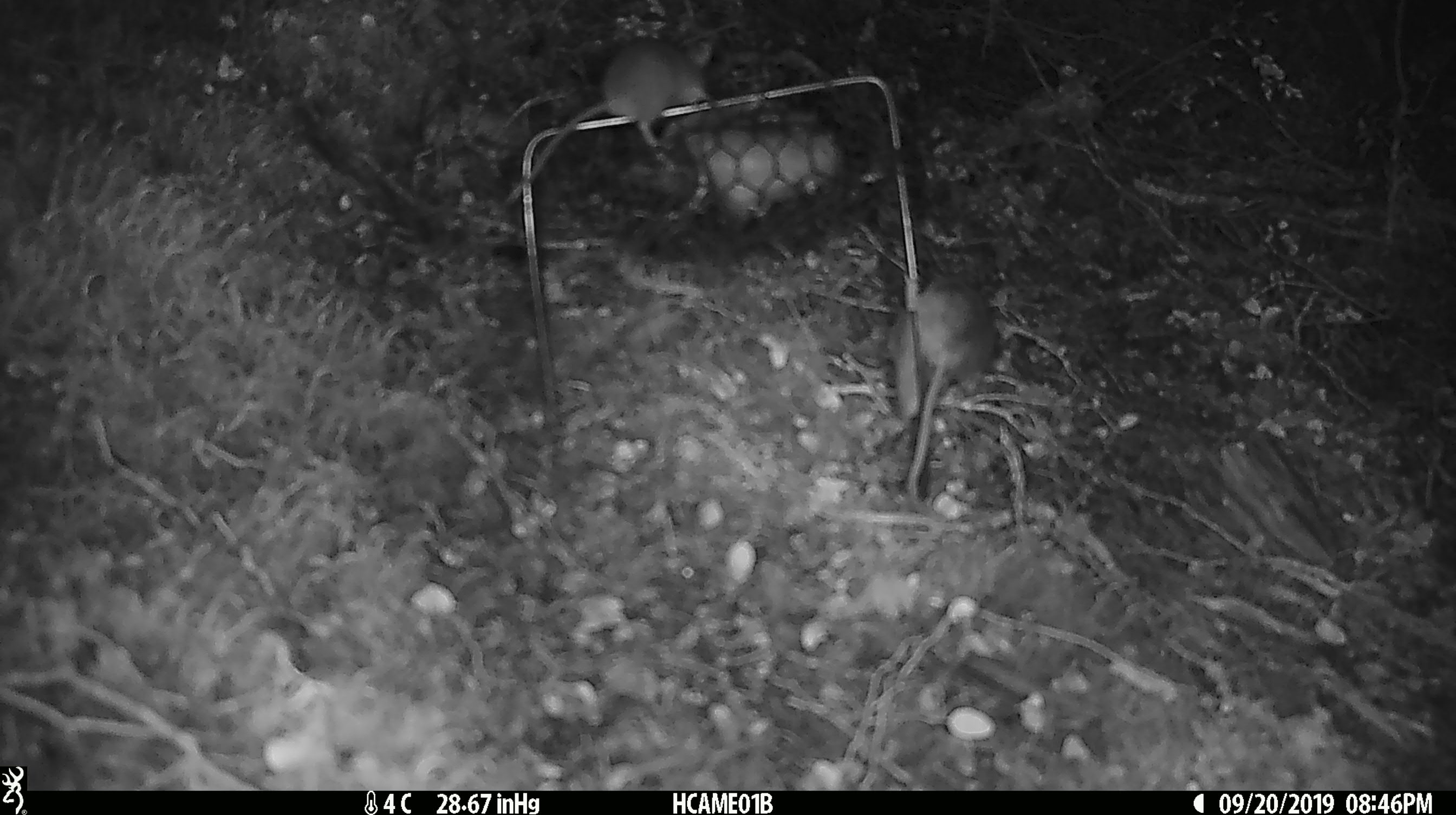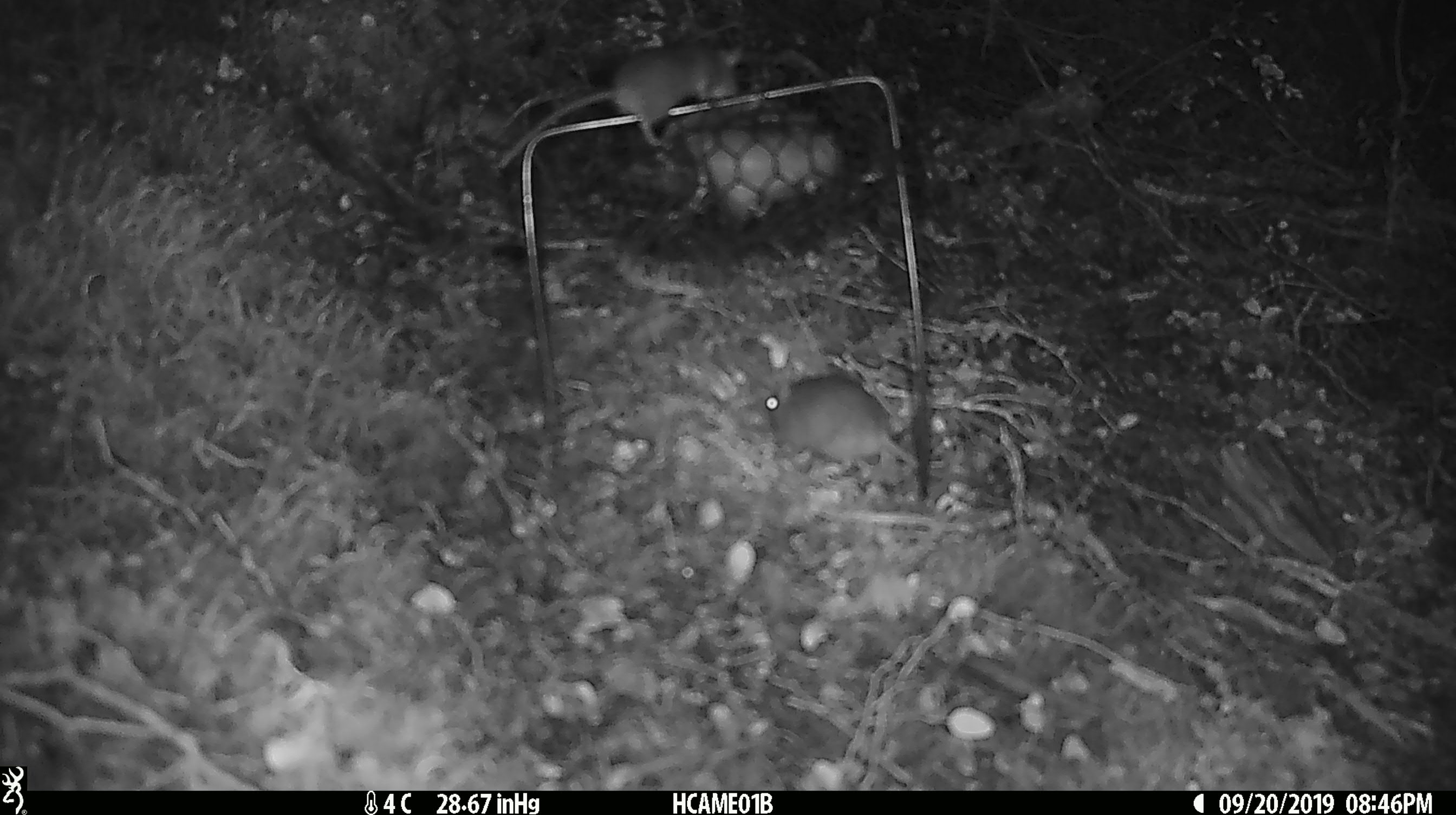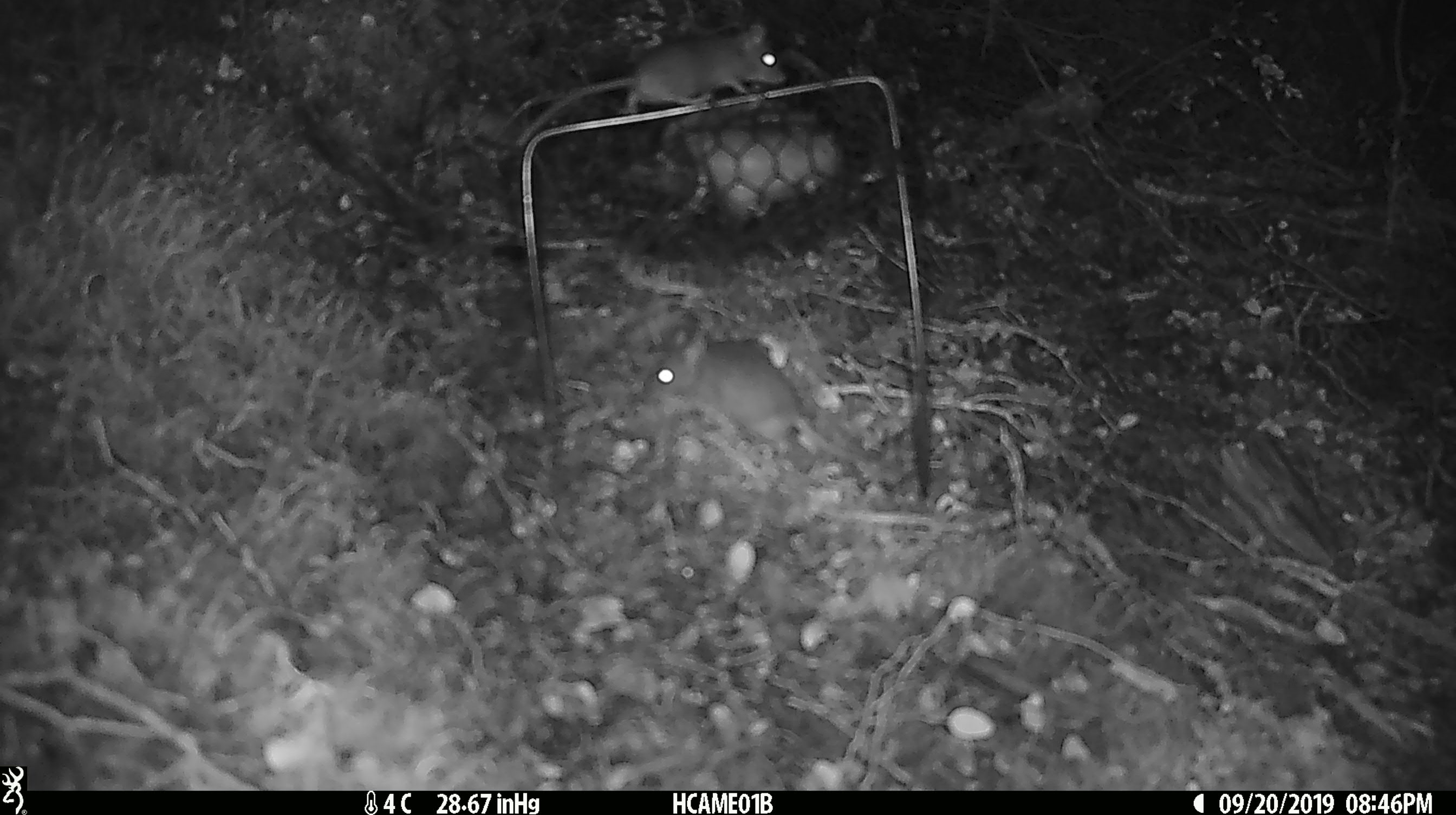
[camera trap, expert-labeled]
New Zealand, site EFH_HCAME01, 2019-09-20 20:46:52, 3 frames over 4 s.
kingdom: Animalia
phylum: Chordata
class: Mammalia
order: Rodentia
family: Muridae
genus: Mus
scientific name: Mus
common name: mouse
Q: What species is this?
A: Mouse (Mus).